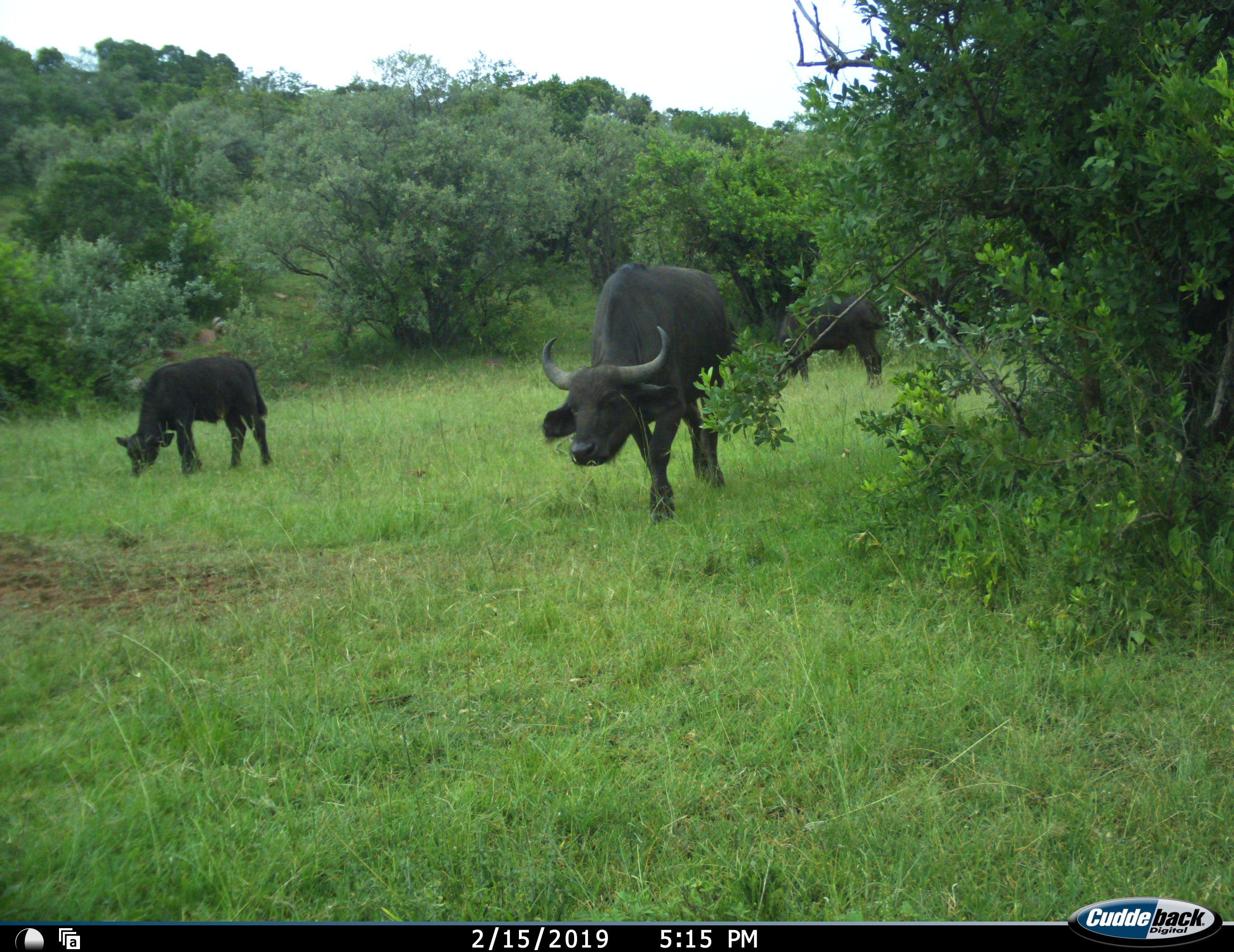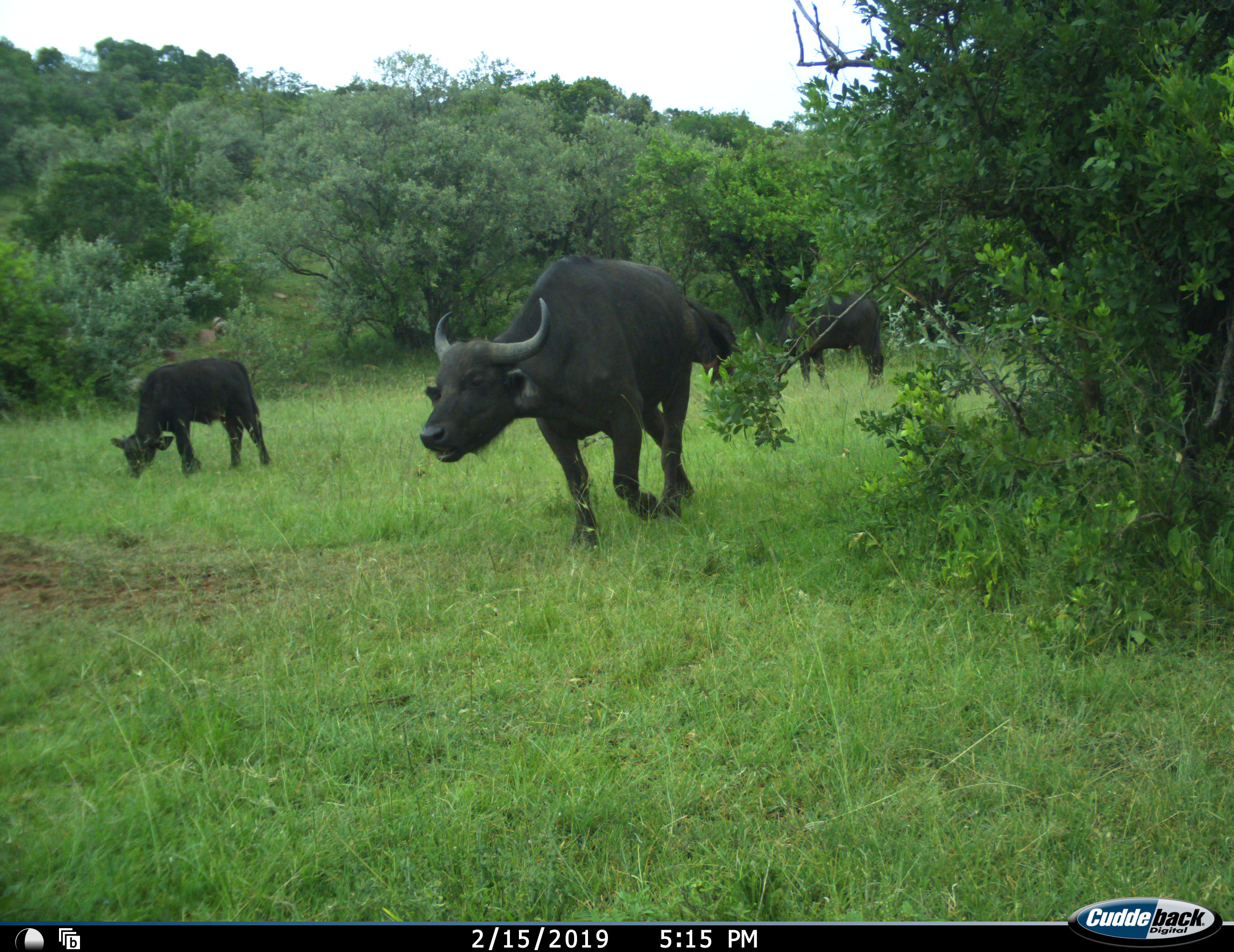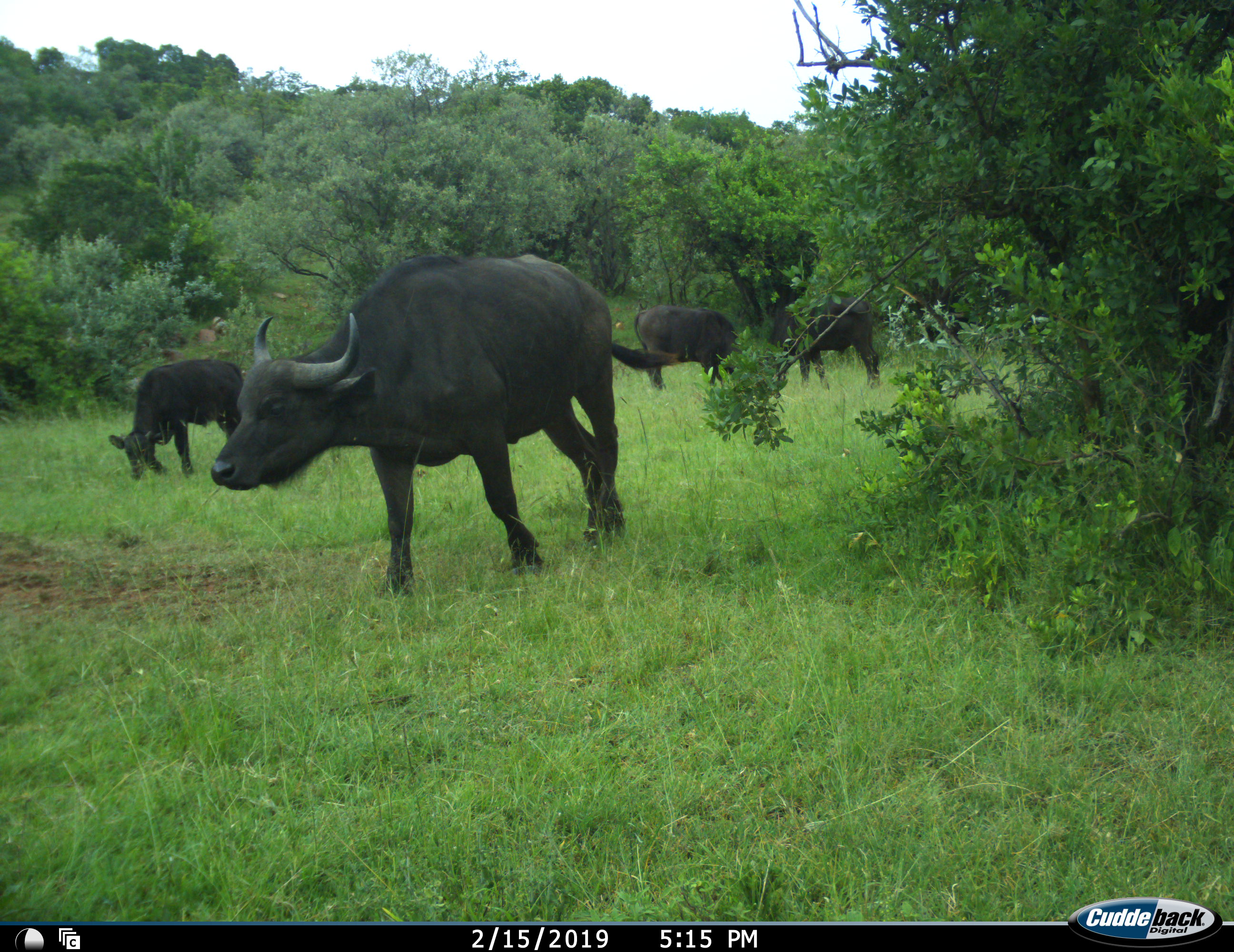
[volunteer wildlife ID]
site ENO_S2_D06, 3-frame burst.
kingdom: Animalia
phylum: Chordata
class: Mammalia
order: Artiodactyla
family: Bovidae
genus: Syncerus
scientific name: Syncerus caffer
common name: african buffalo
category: buffalo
Buffalo (african buffalo) (Syncerus caffer), count 4. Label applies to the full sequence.